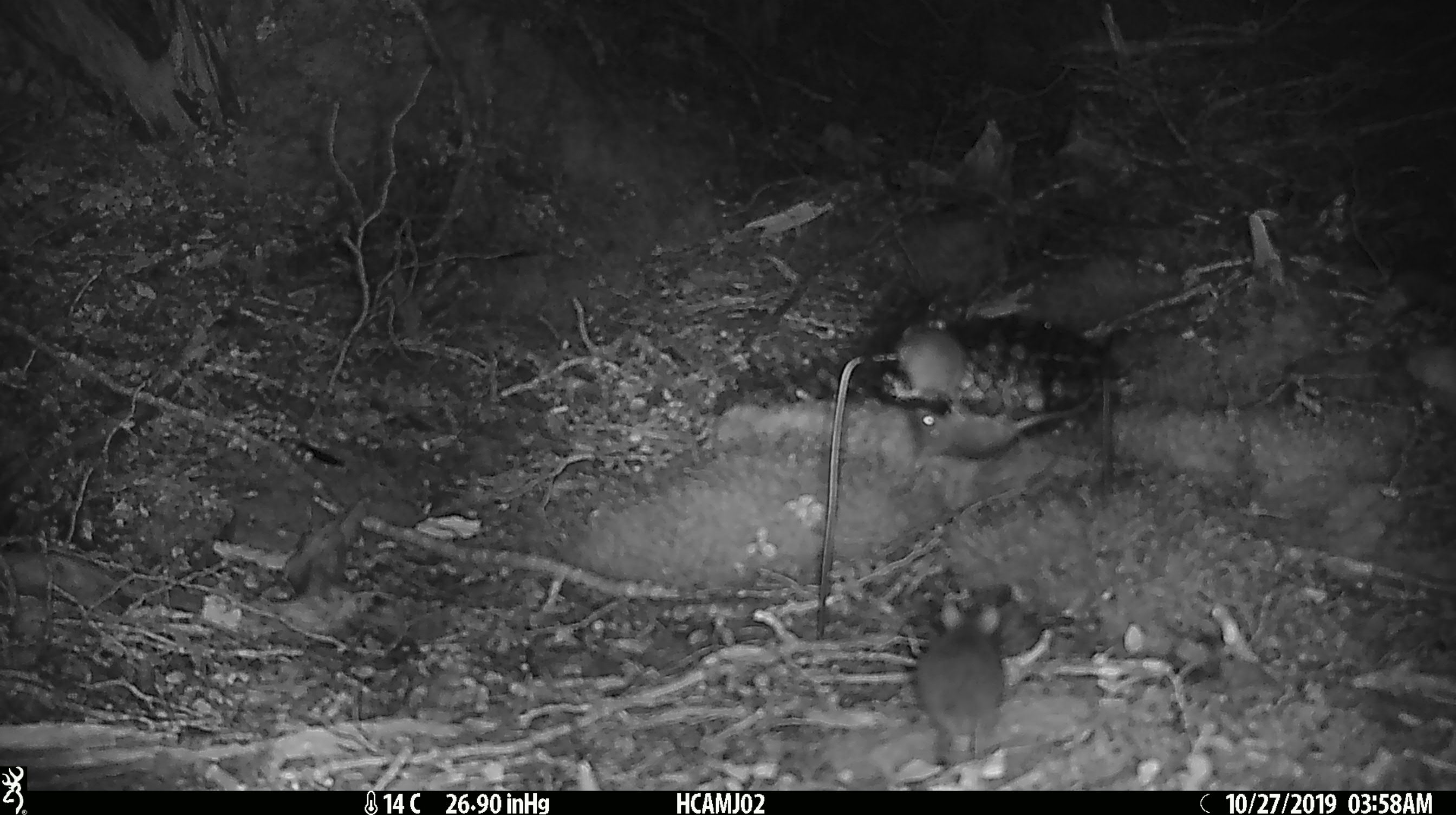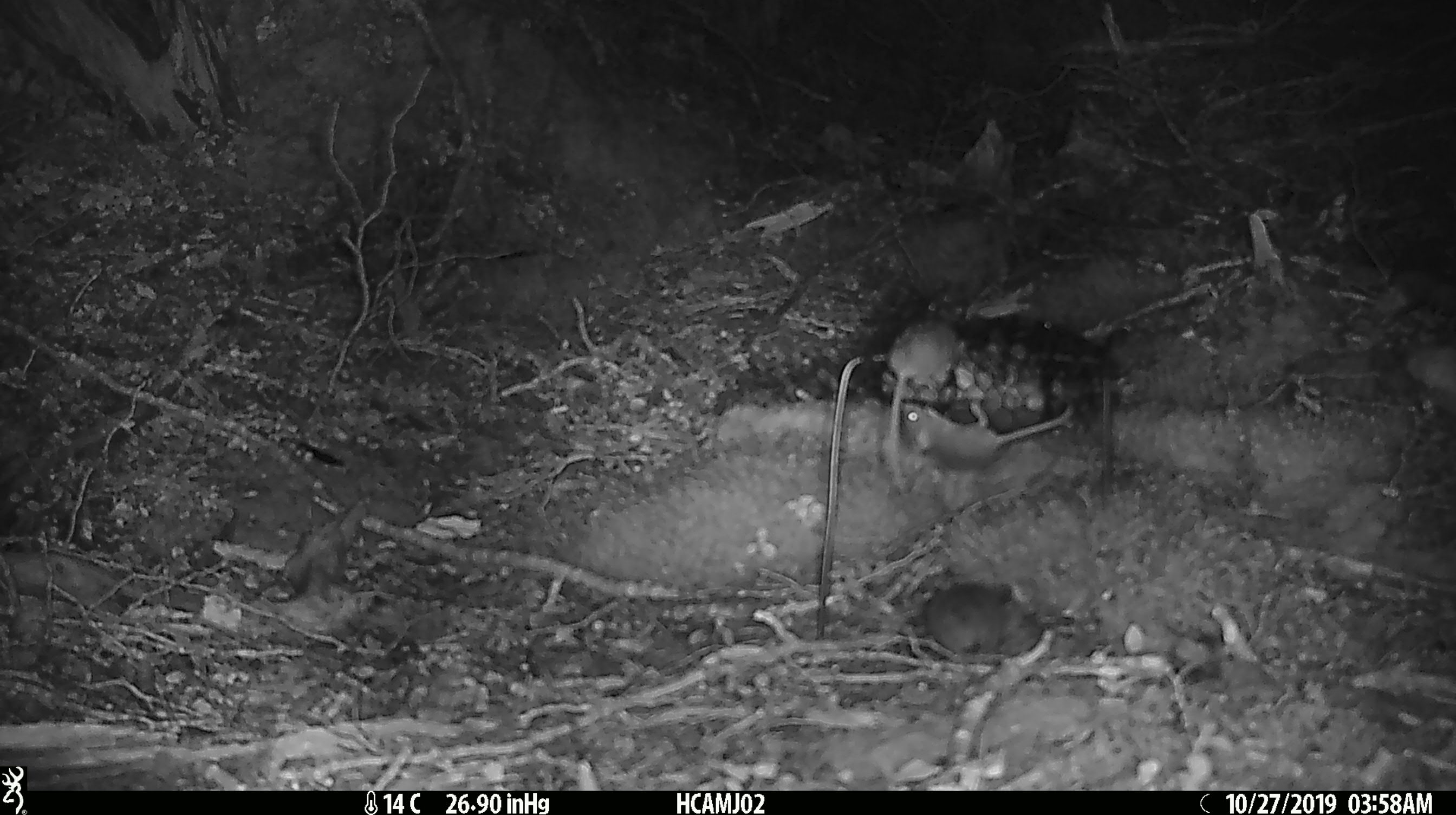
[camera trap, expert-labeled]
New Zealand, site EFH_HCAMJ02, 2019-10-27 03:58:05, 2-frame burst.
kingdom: Animalia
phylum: Chordata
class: Mammalia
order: Rodentia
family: Muridae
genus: Mus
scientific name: Mus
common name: mouse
Mouse (Mus).